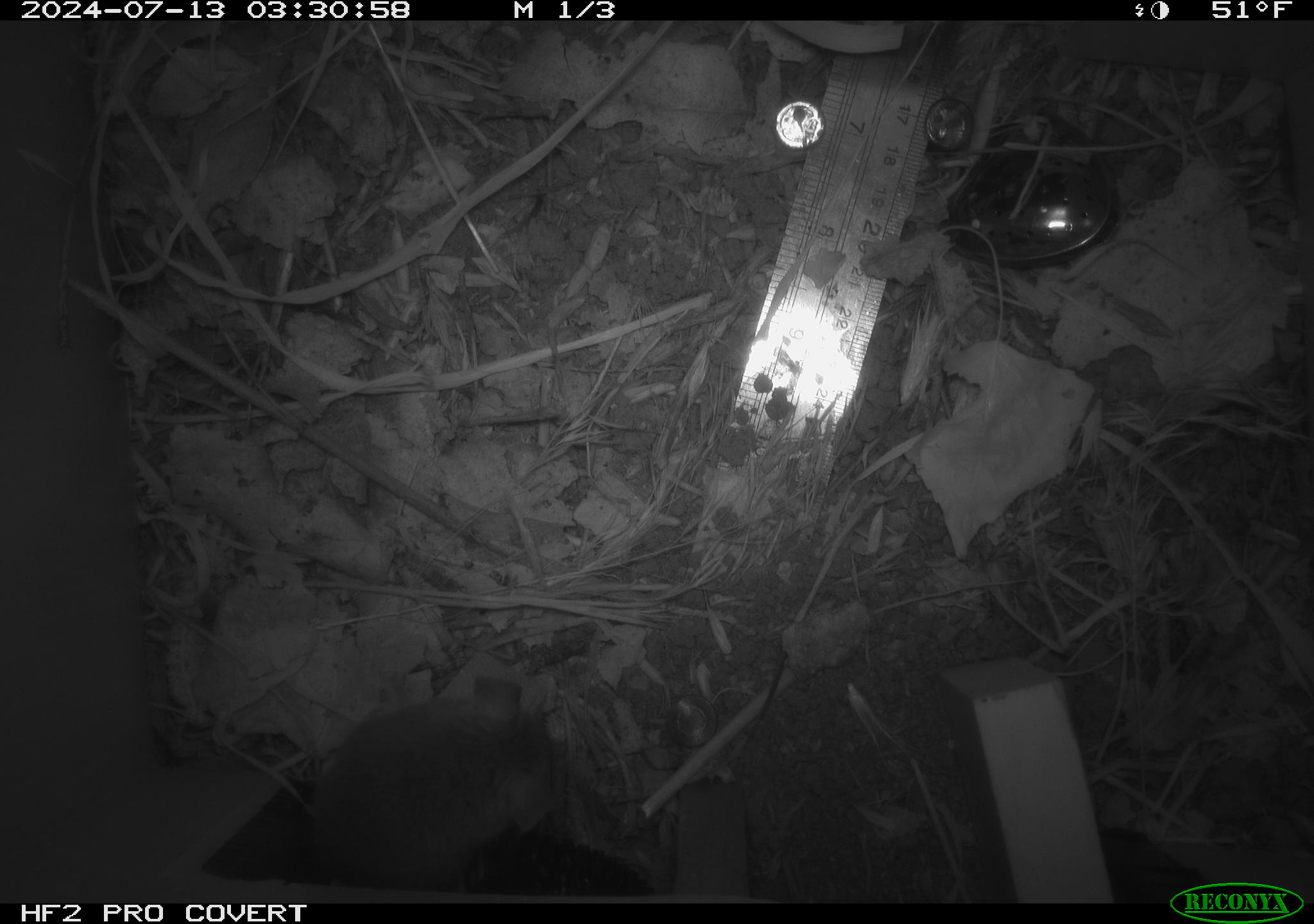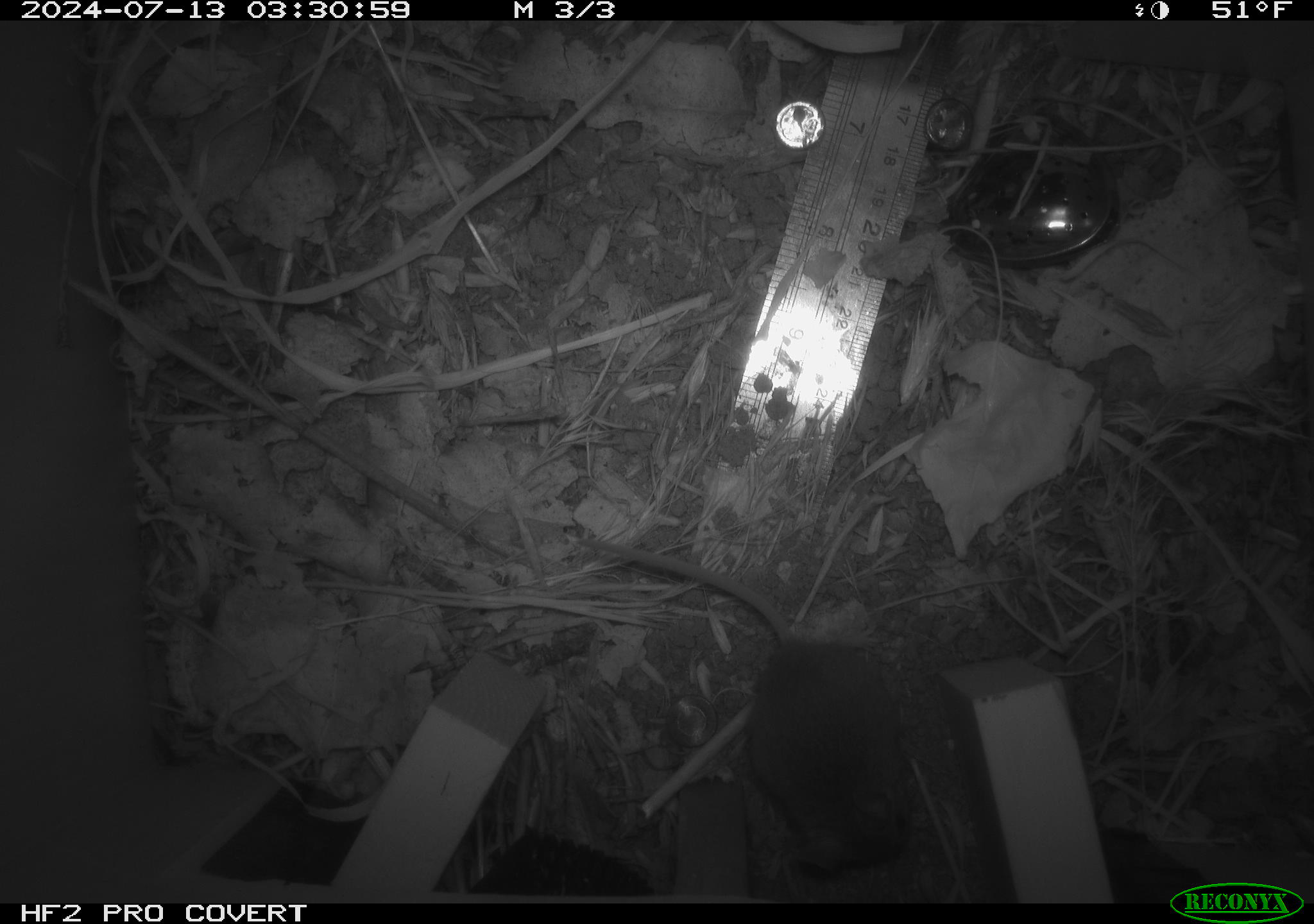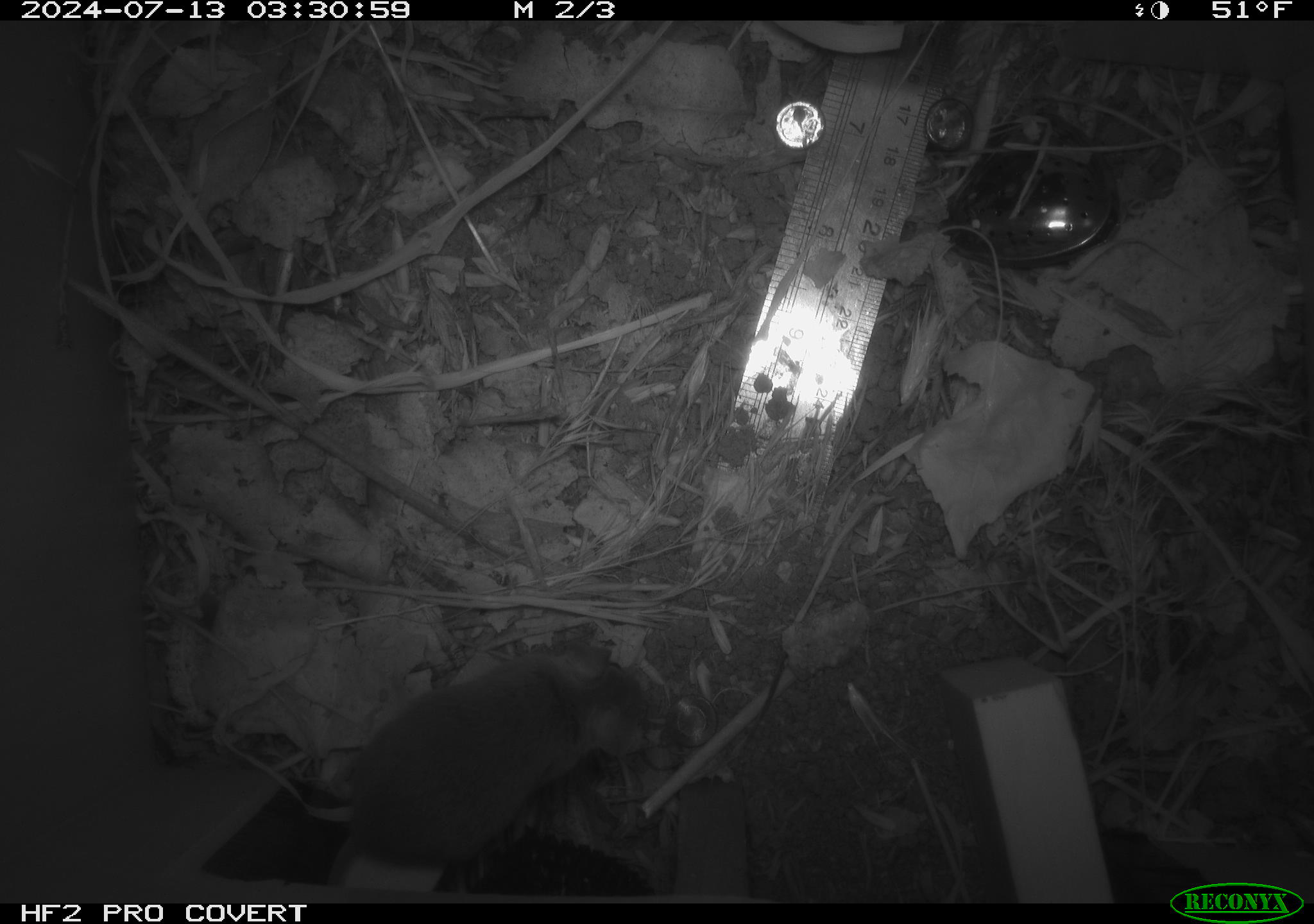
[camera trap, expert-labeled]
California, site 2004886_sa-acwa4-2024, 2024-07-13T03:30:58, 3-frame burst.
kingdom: Animalia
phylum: Chordata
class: Mammalia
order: Rodentia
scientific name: Rodentia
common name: mouse species